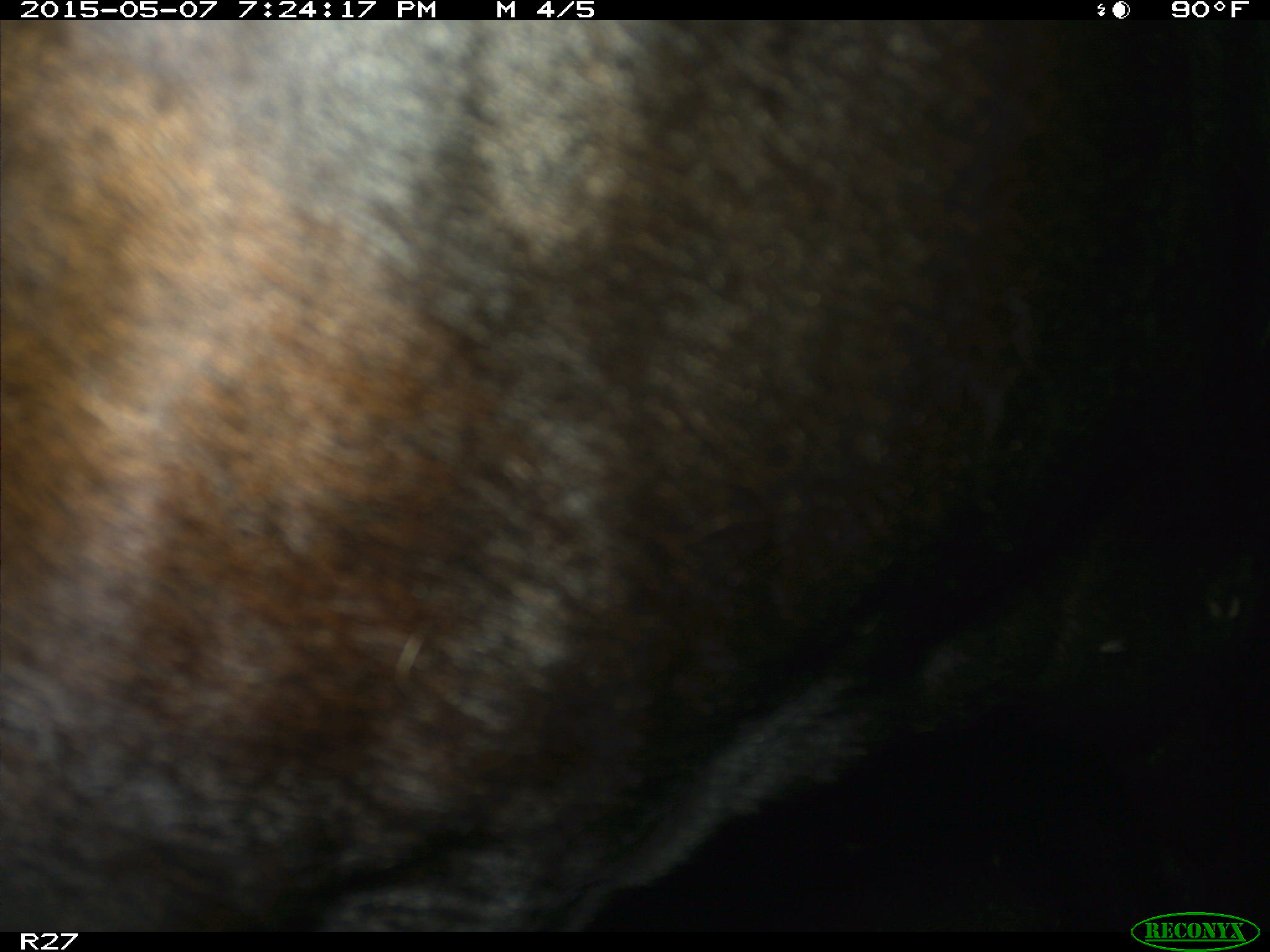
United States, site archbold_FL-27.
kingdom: Animalia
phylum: Chordata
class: Mammalia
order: Artiodactyla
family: Bovidae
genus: Bos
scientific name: Bos taurus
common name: domestic cow